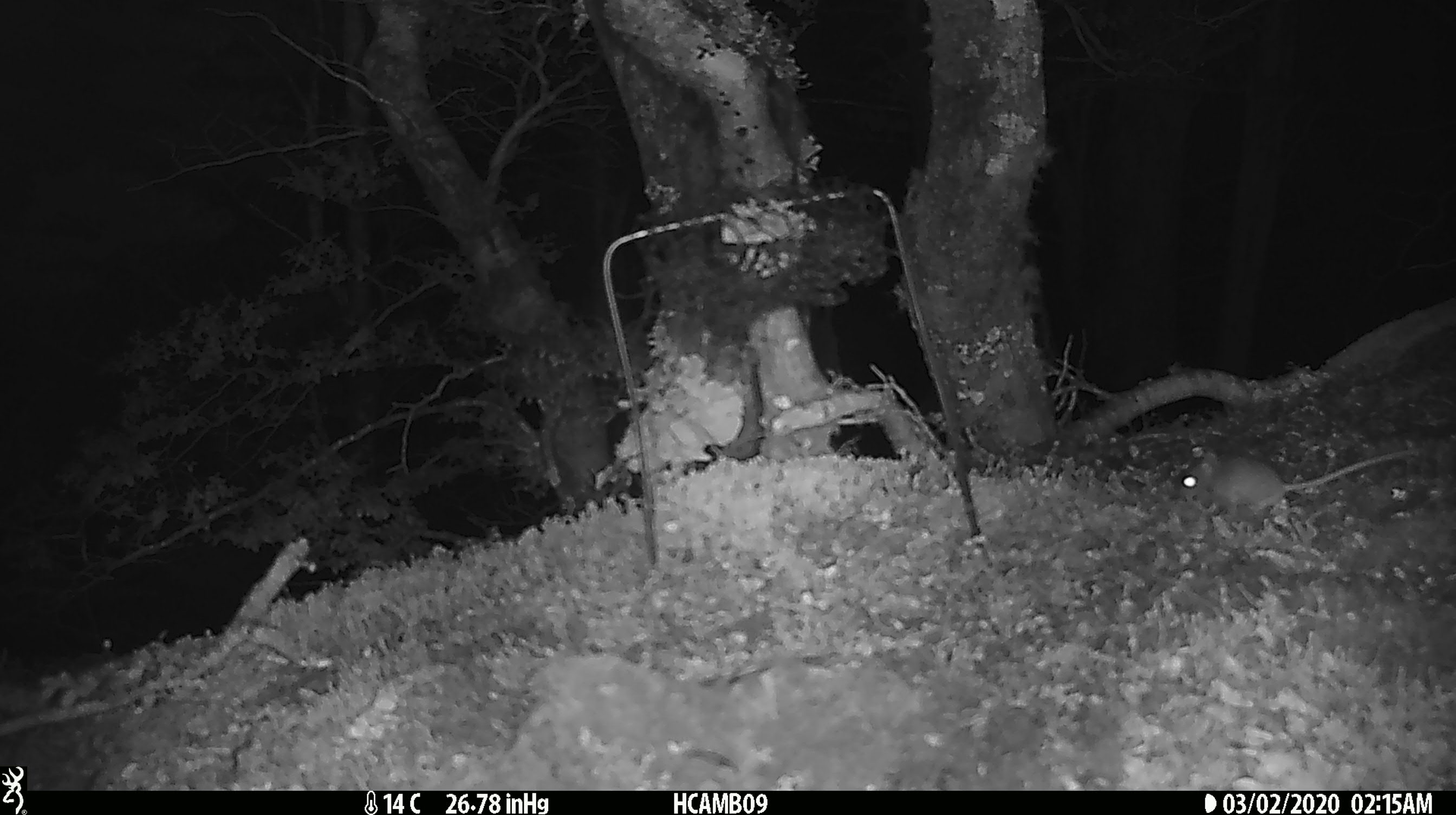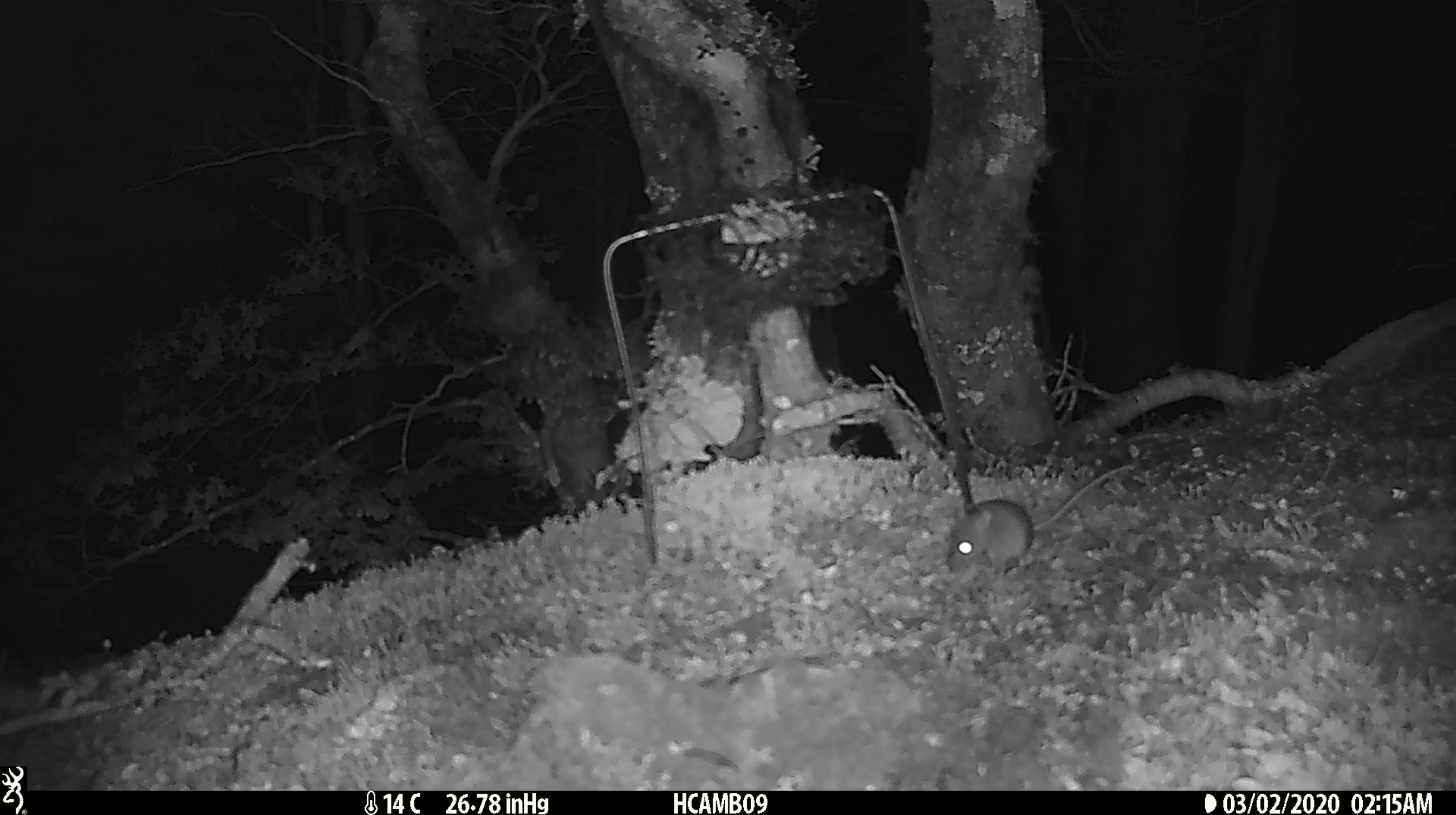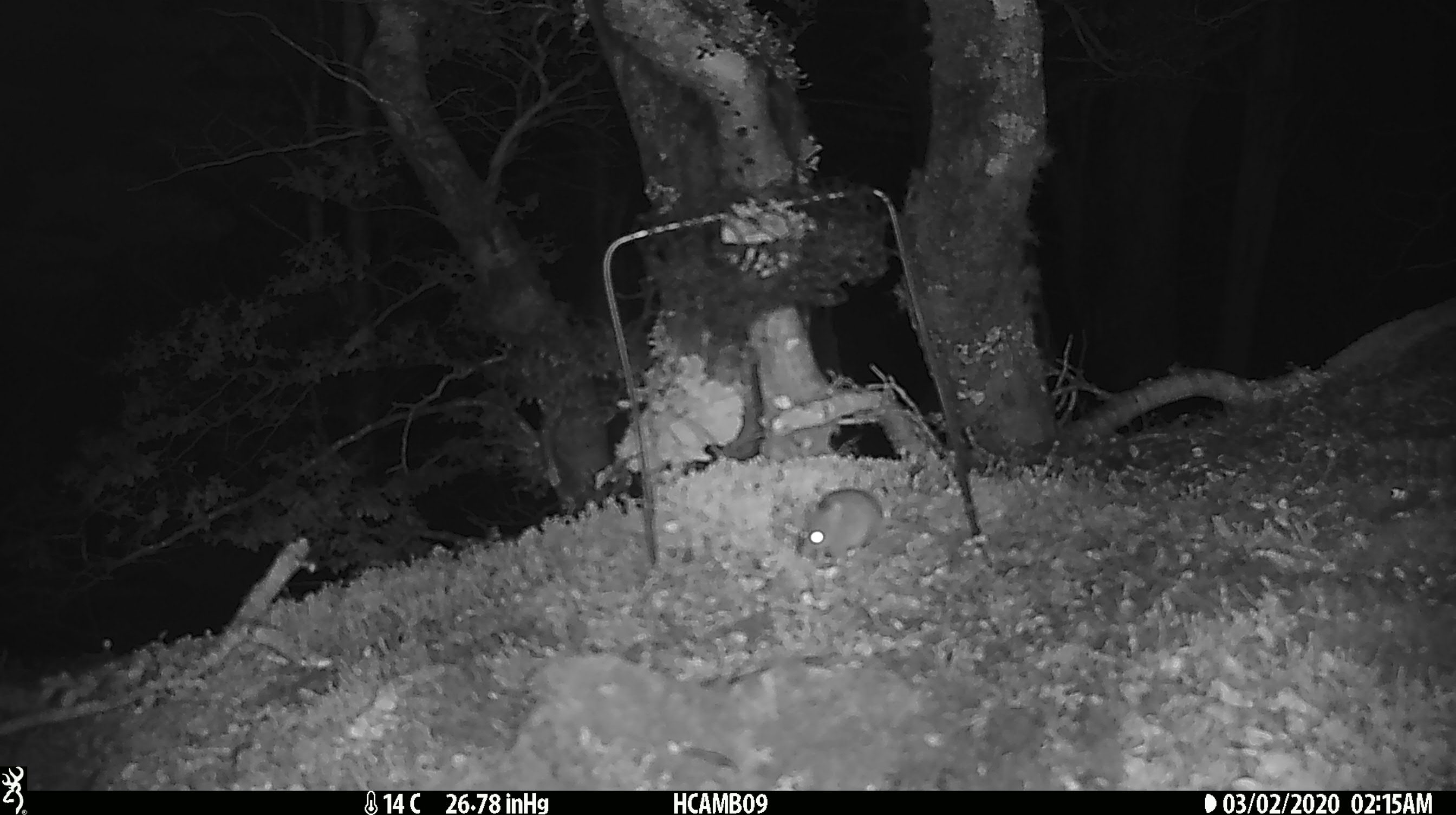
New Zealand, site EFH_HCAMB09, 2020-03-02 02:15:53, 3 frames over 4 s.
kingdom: Animalia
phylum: Chordata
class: Mammalia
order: Rodentia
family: Muridae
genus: Mus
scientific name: Mus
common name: mouse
Mouse (Mus).